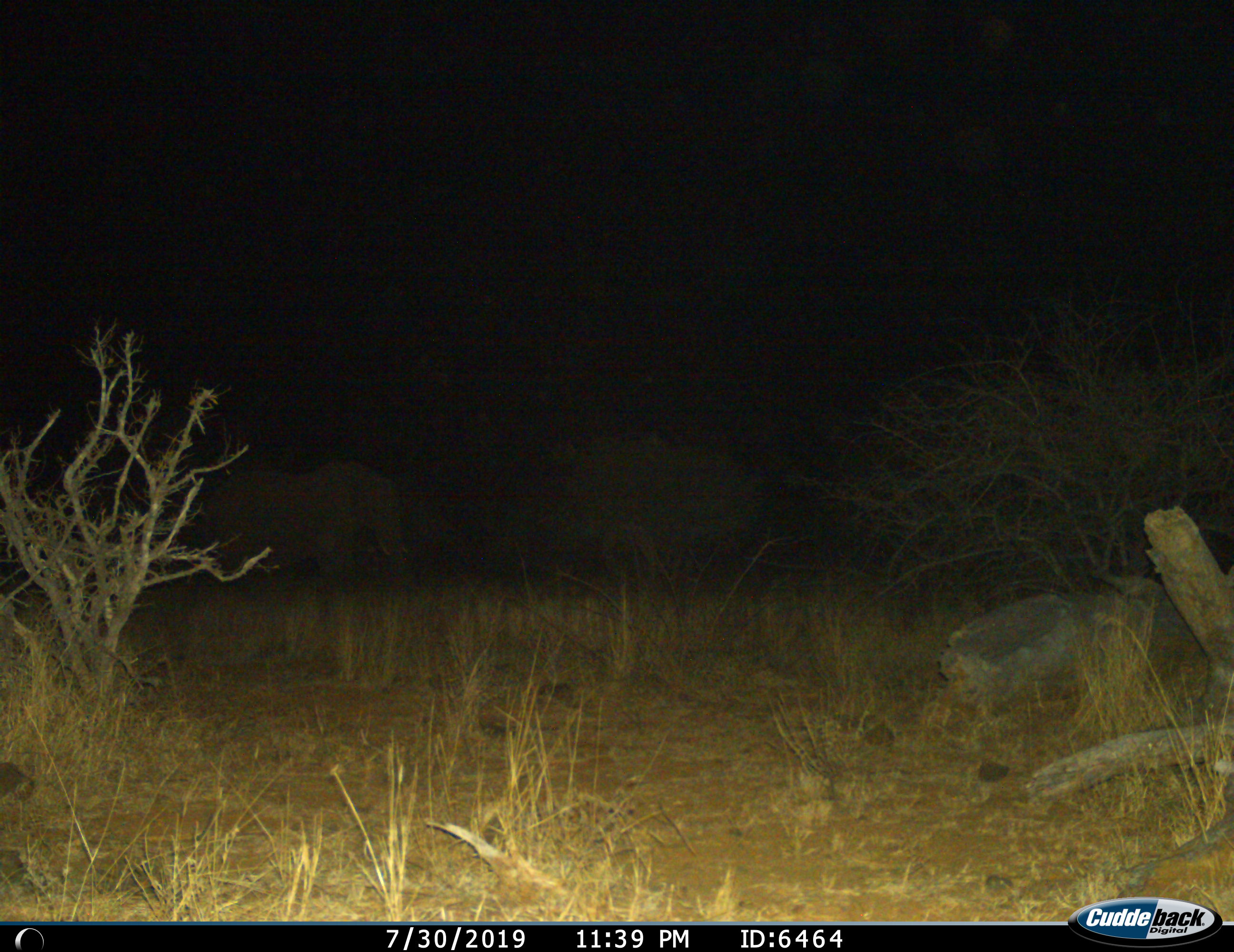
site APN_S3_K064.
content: unidentified animal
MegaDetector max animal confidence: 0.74